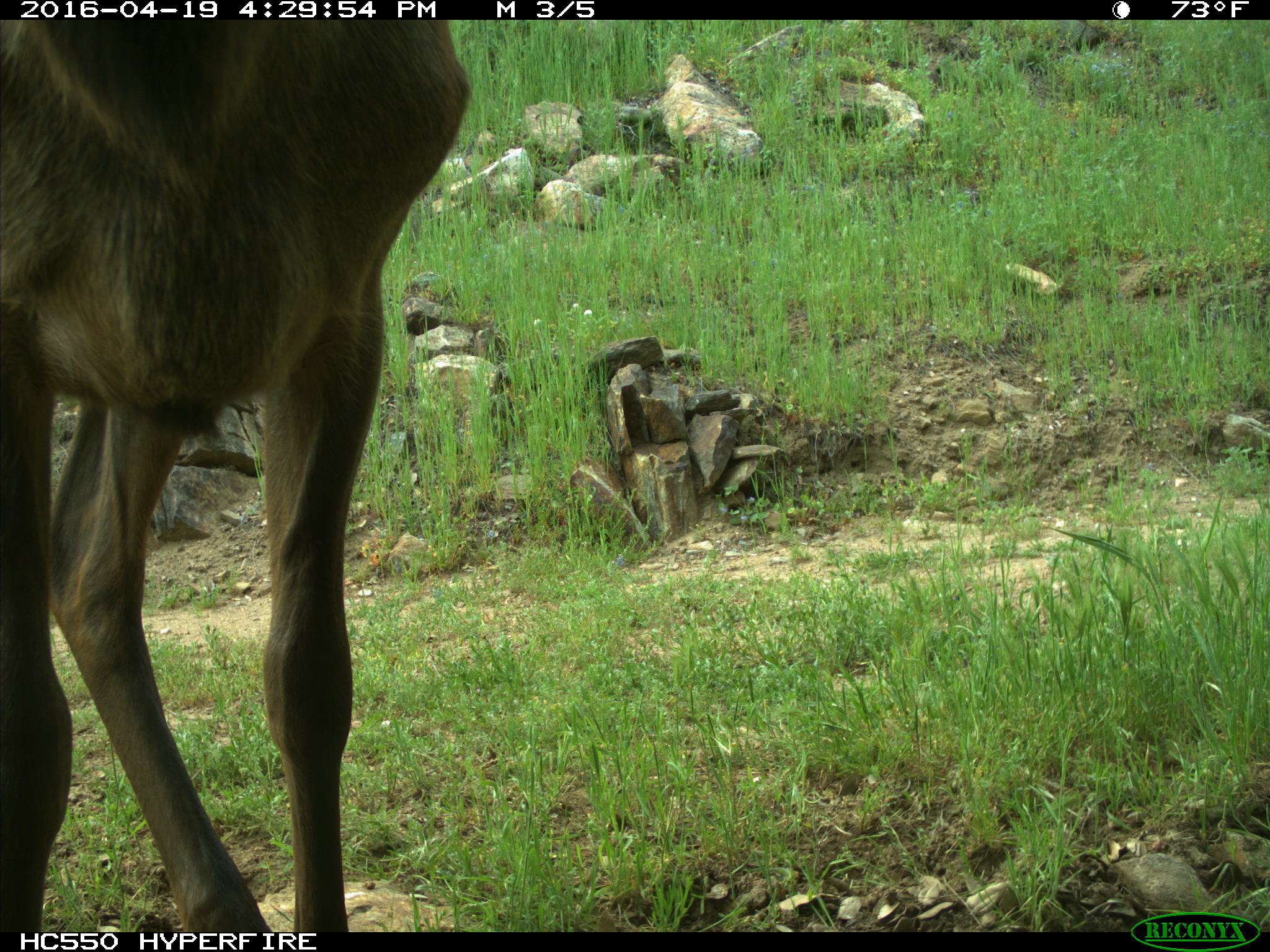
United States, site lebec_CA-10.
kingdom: Animalia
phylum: Chordata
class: Mammalia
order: Artiodactyla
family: Cervidae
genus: Cervus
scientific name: Cervus canadensis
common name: elk